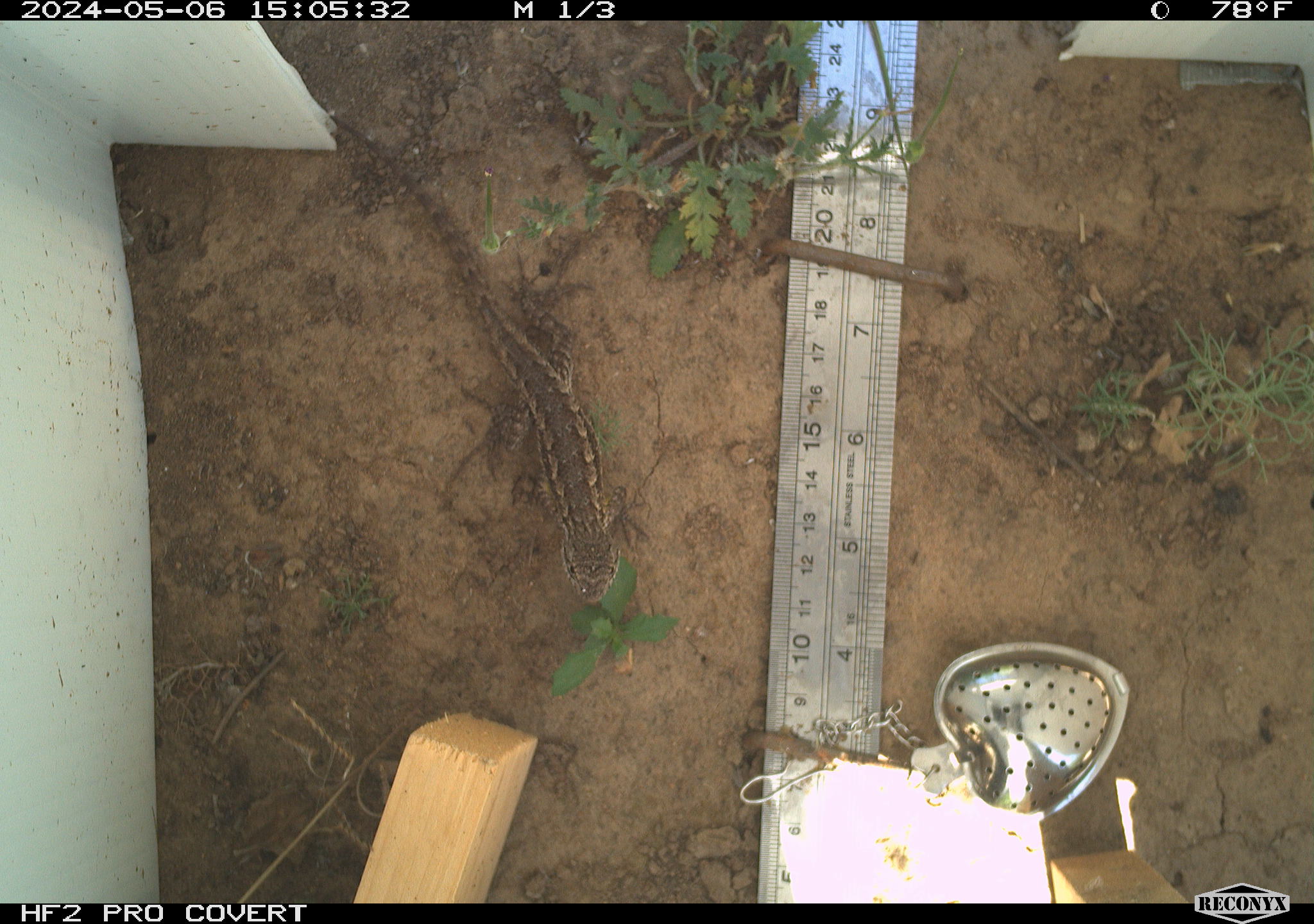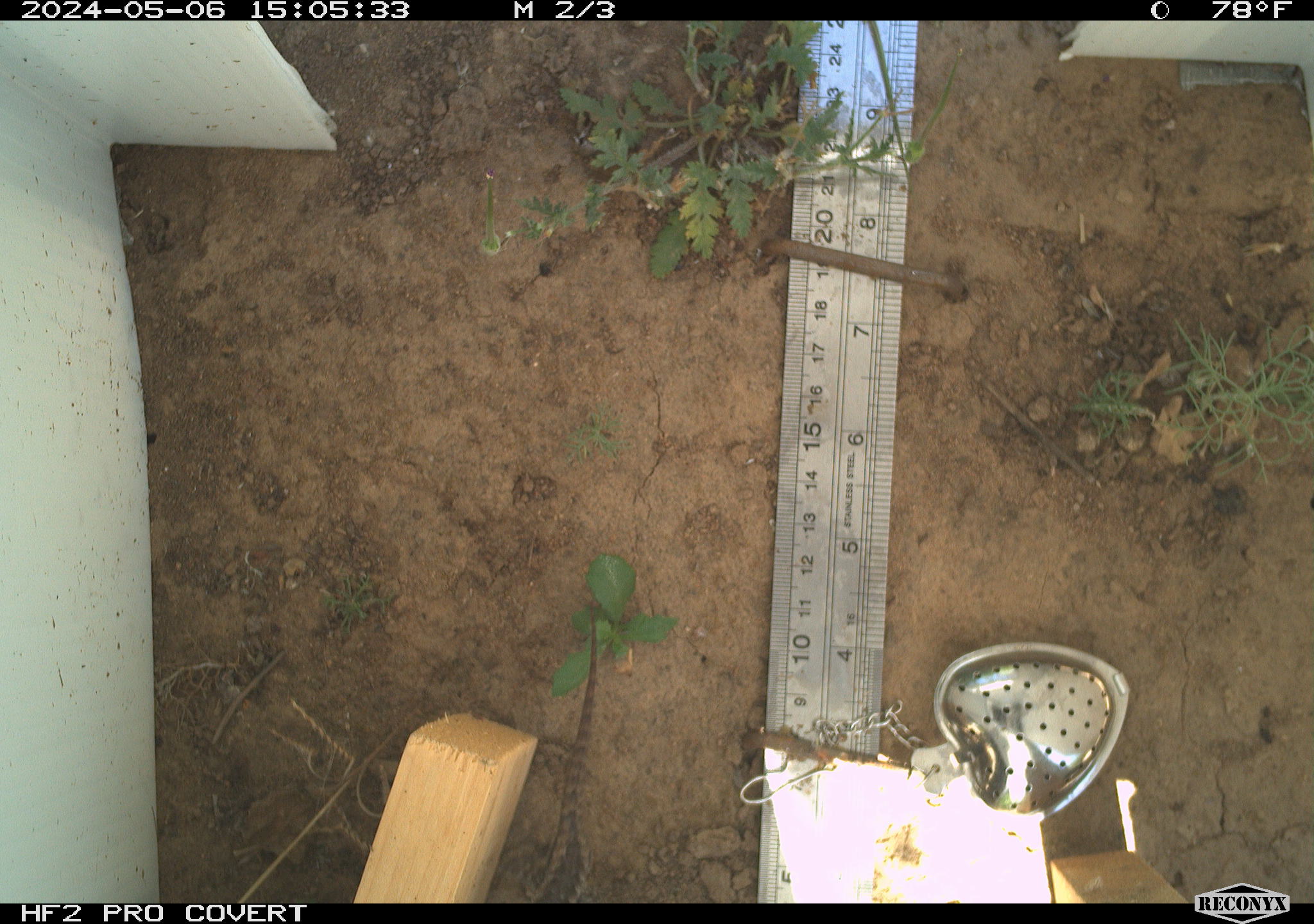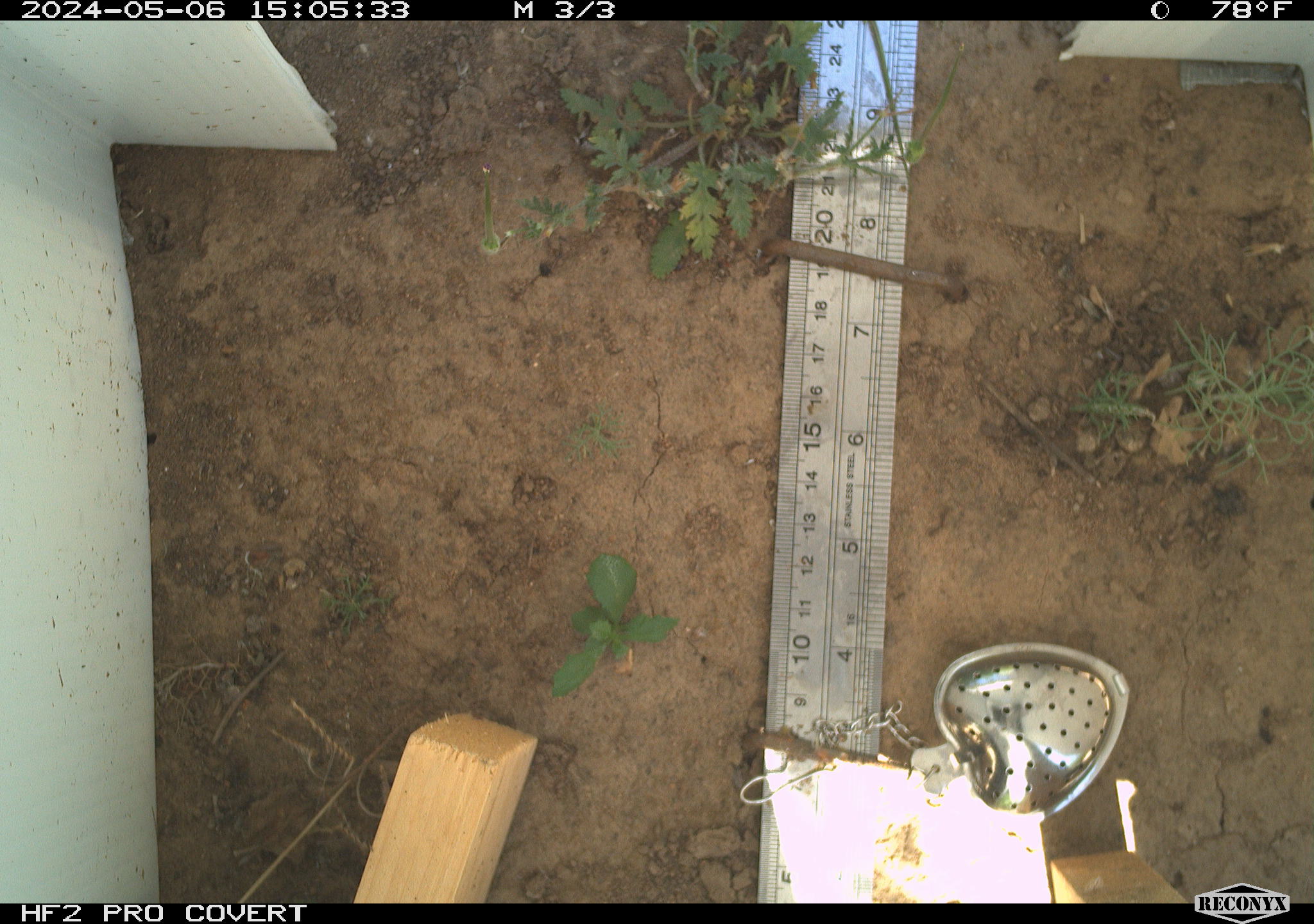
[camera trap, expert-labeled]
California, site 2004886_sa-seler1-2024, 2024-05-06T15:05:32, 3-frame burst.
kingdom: Animalia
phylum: Chordata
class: Reptilia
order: Squamata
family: Phrynosomatidae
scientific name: Phrynosomatidae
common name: phrynosomatid lizards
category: phrynosomatidae family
Phrynosomatidae family (phrynosomatid lizards) (Phrynosomatidae).